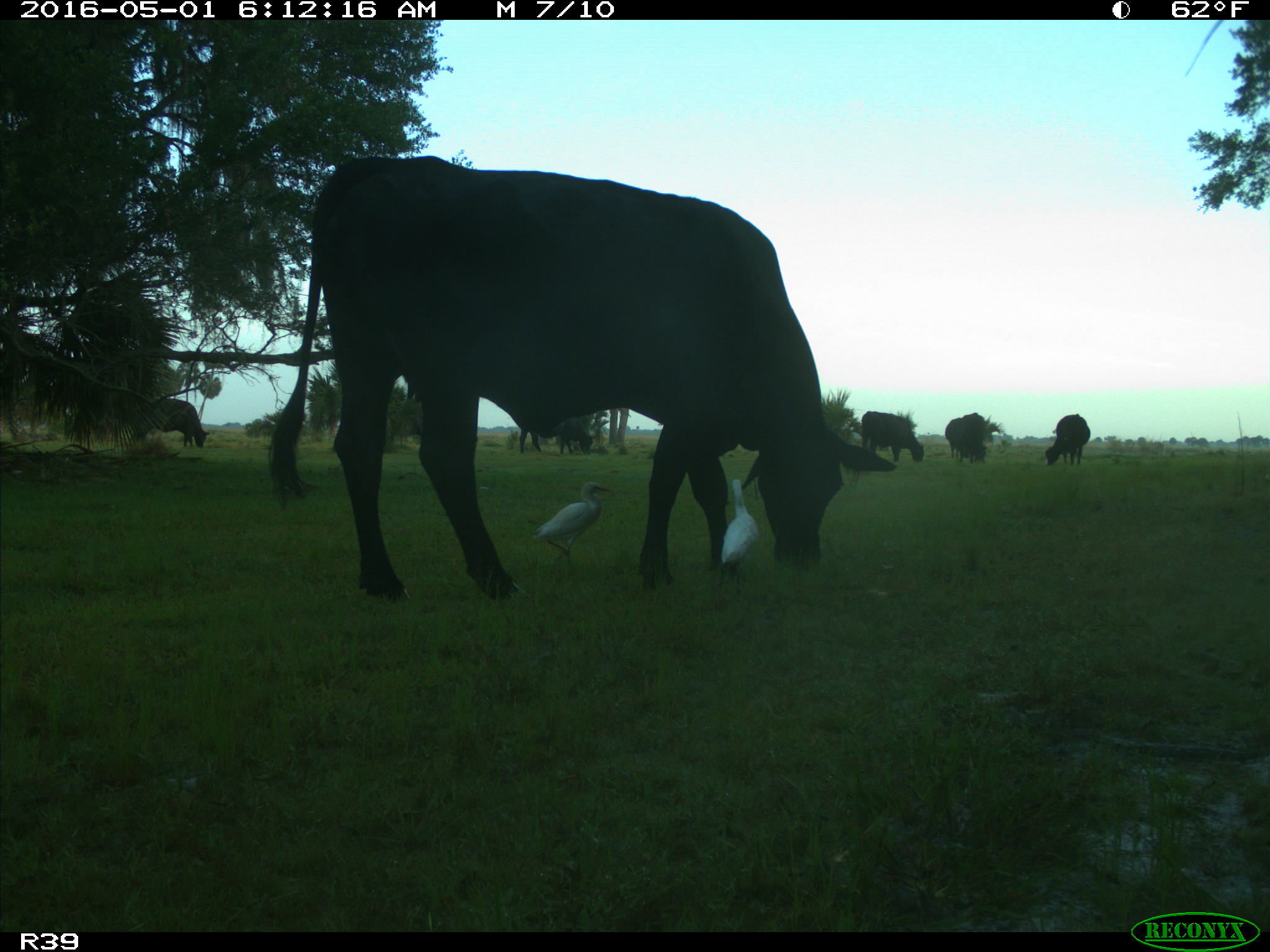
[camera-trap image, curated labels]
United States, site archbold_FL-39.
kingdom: Animalia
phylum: Chordata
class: Mammalia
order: Artiodactyla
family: Bovidae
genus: Bos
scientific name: Bos taurus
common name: domestic cow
Bos taurus (domestic cow).